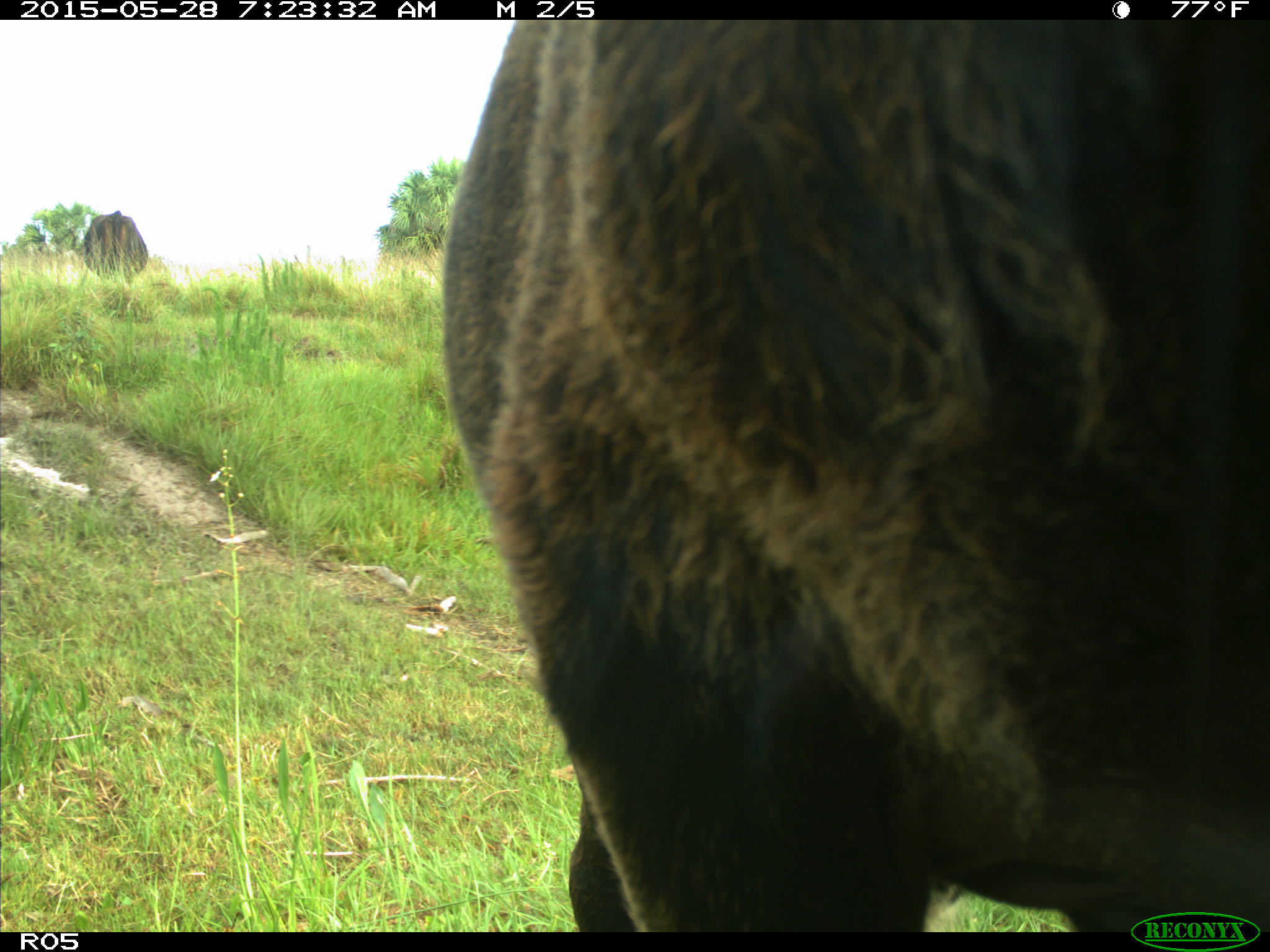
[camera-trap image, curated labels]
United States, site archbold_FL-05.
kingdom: Animalia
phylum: Chordata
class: Mammalia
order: Artiodactyla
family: Bovidae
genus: Bos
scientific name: Bos taurus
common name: domestic cow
Bos taurus (domestic cow).